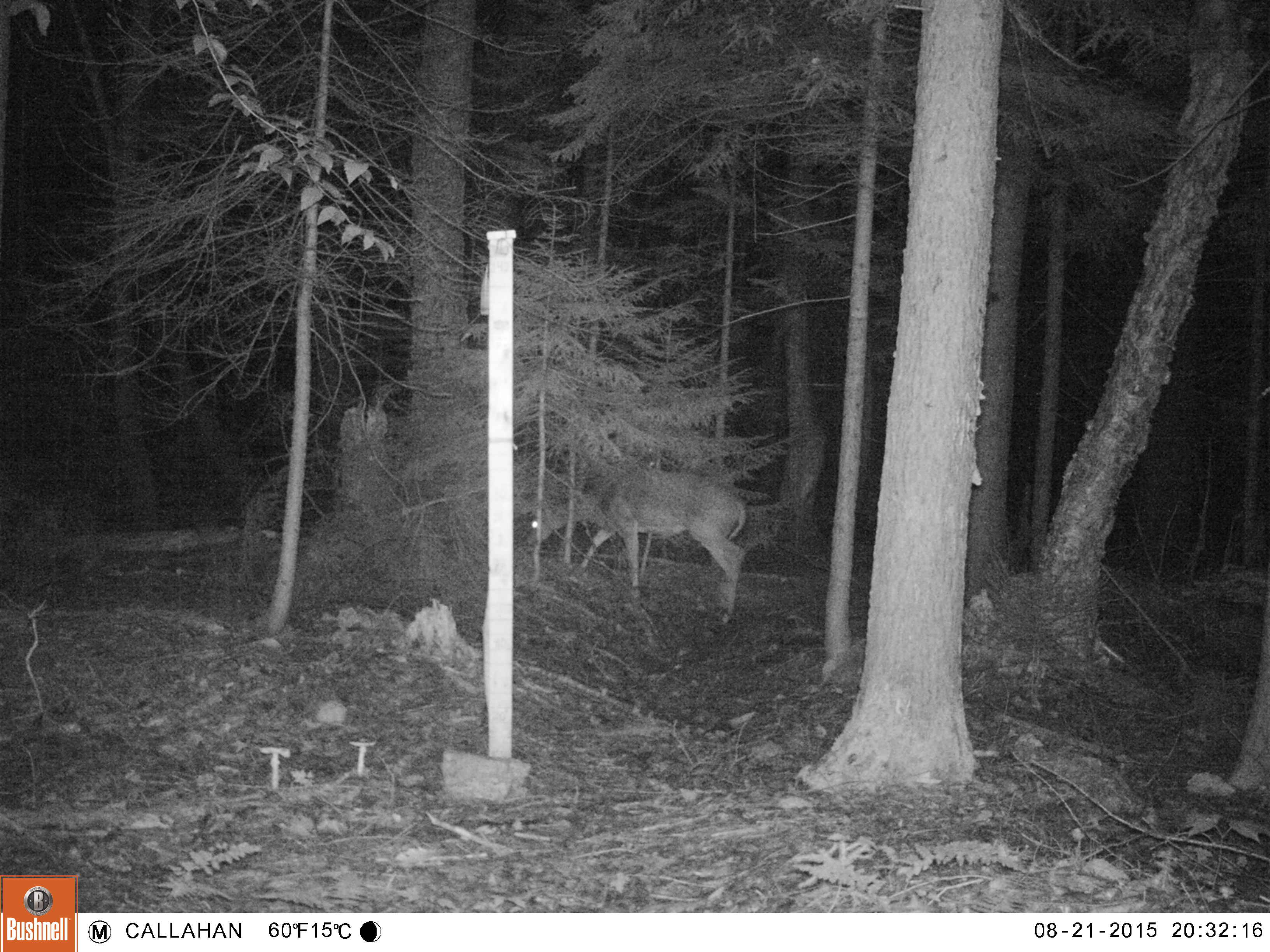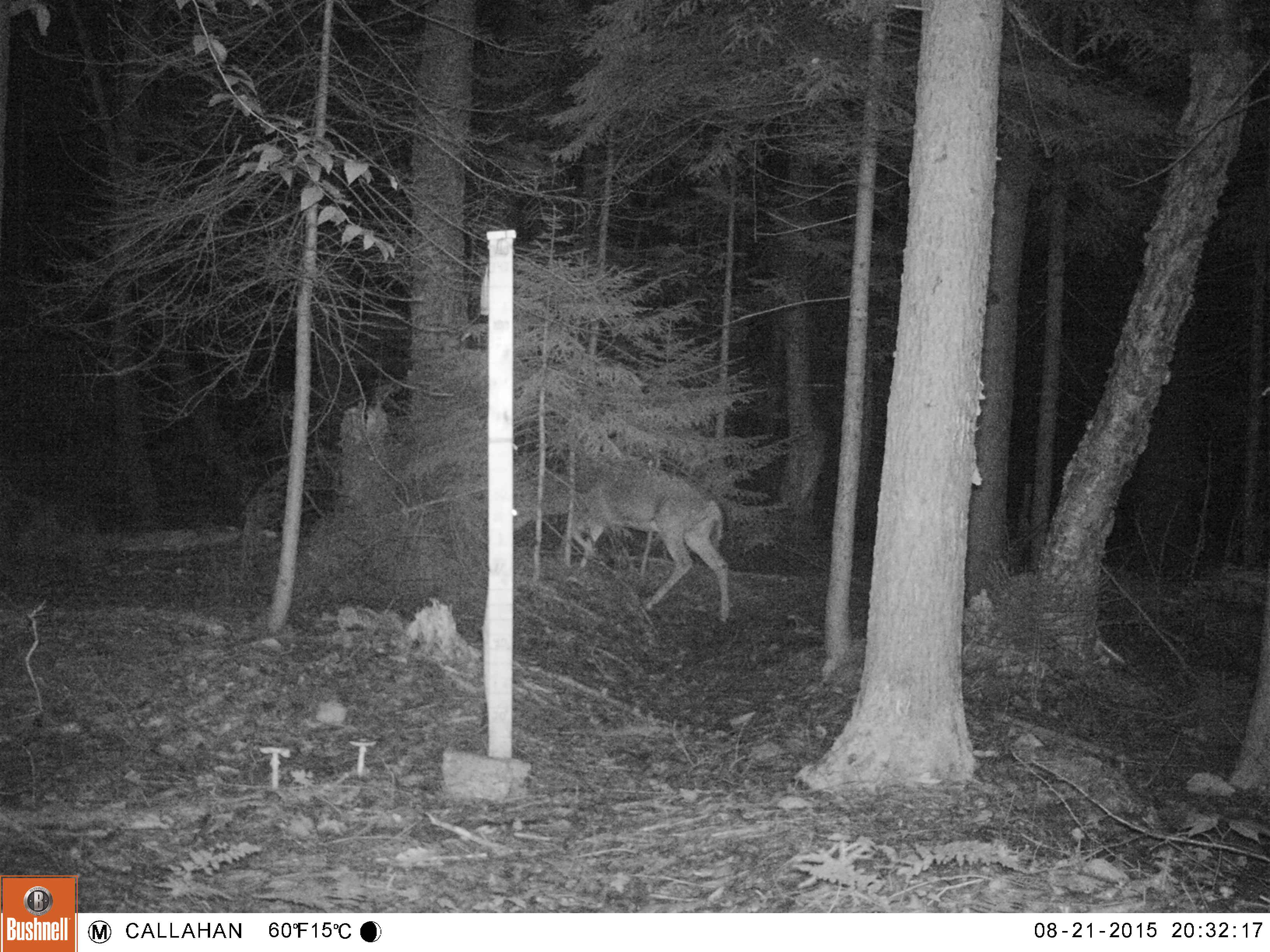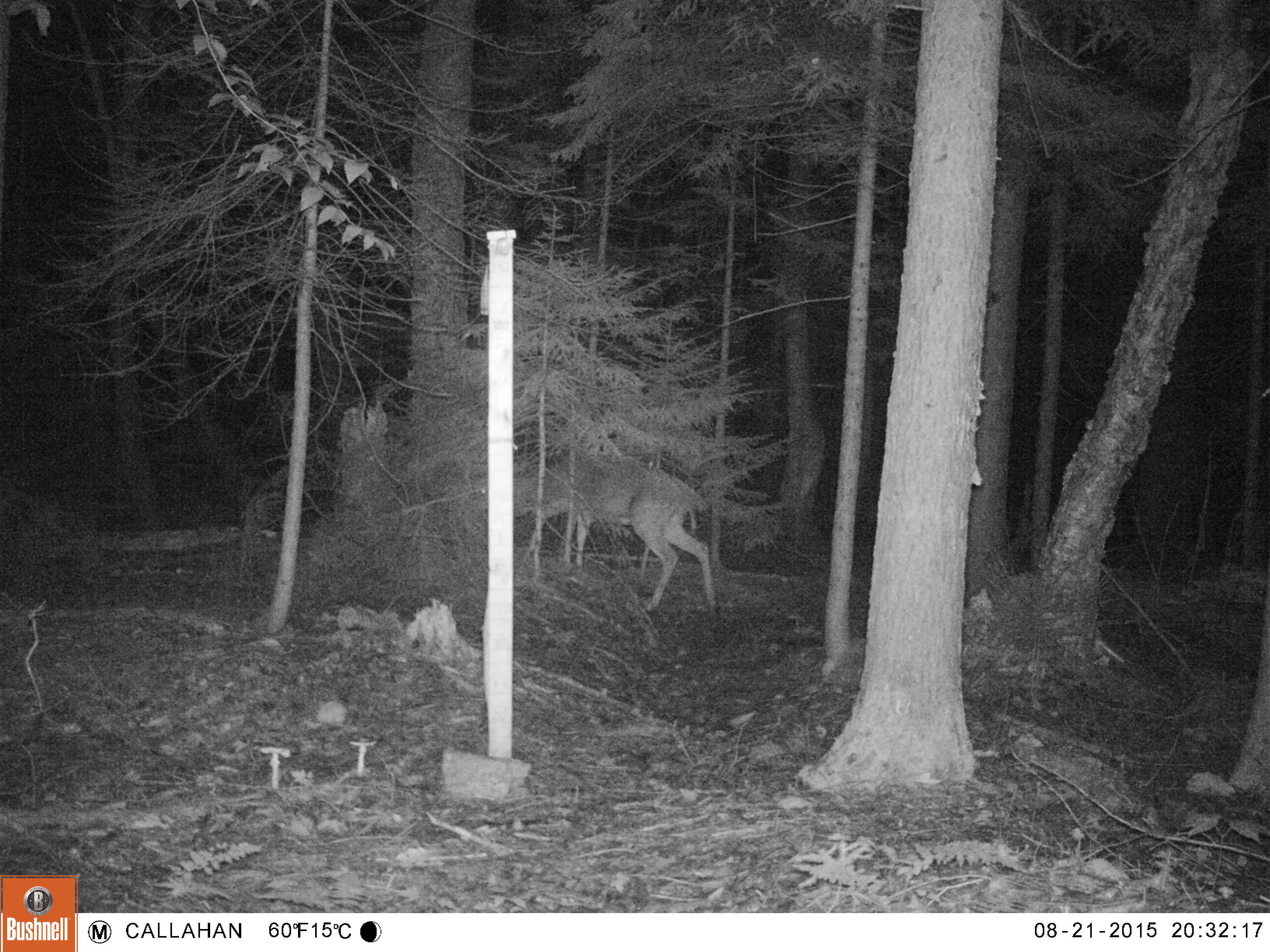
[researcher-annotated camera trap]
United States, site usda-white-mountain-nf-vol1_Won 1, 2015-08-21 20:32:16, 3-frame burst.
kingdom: Animalia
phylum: Chordata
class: Mammalia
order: Artiodactyla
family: Cervidae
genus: Odocoileus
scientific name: Odocoileus virginianus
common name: white-tailed deer